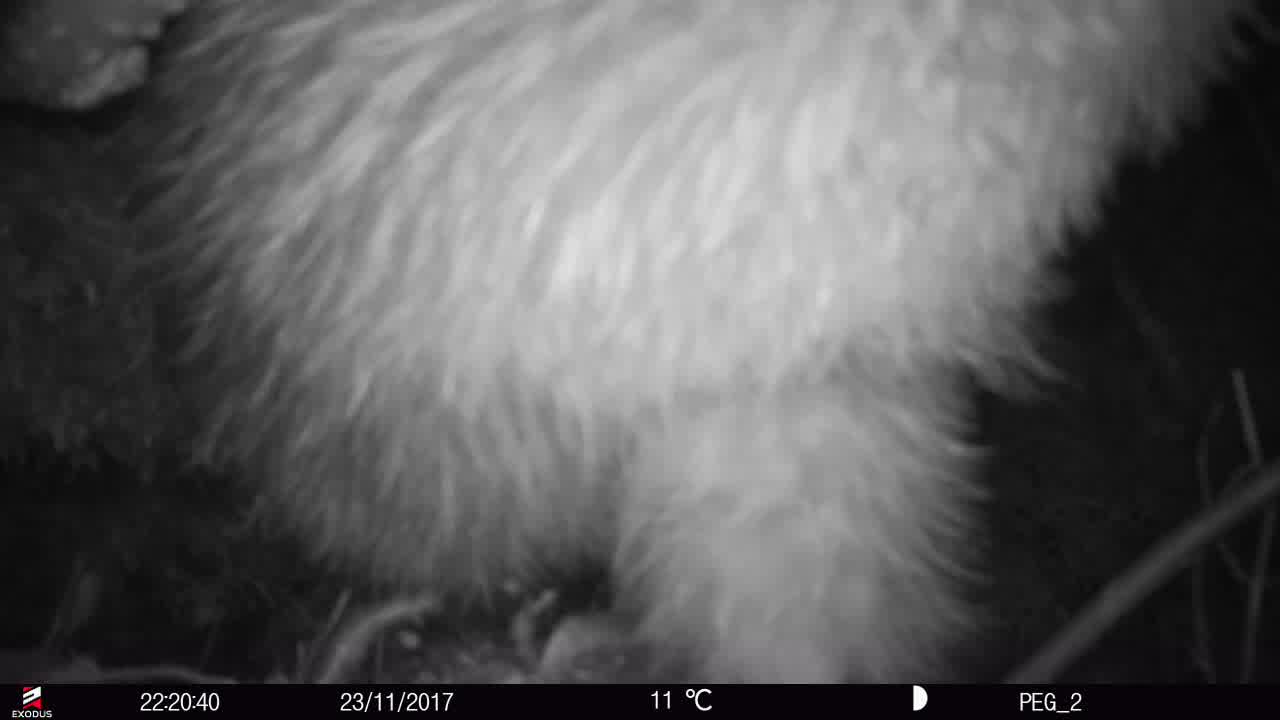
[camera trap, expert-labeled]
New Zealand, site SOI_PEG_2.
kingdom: Animalia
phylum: Chordata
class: Aves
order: Apterygiformes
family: Apterygidae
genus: Apteryx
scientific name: Apteryx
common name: kiwi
Kiwi (Apteryx).